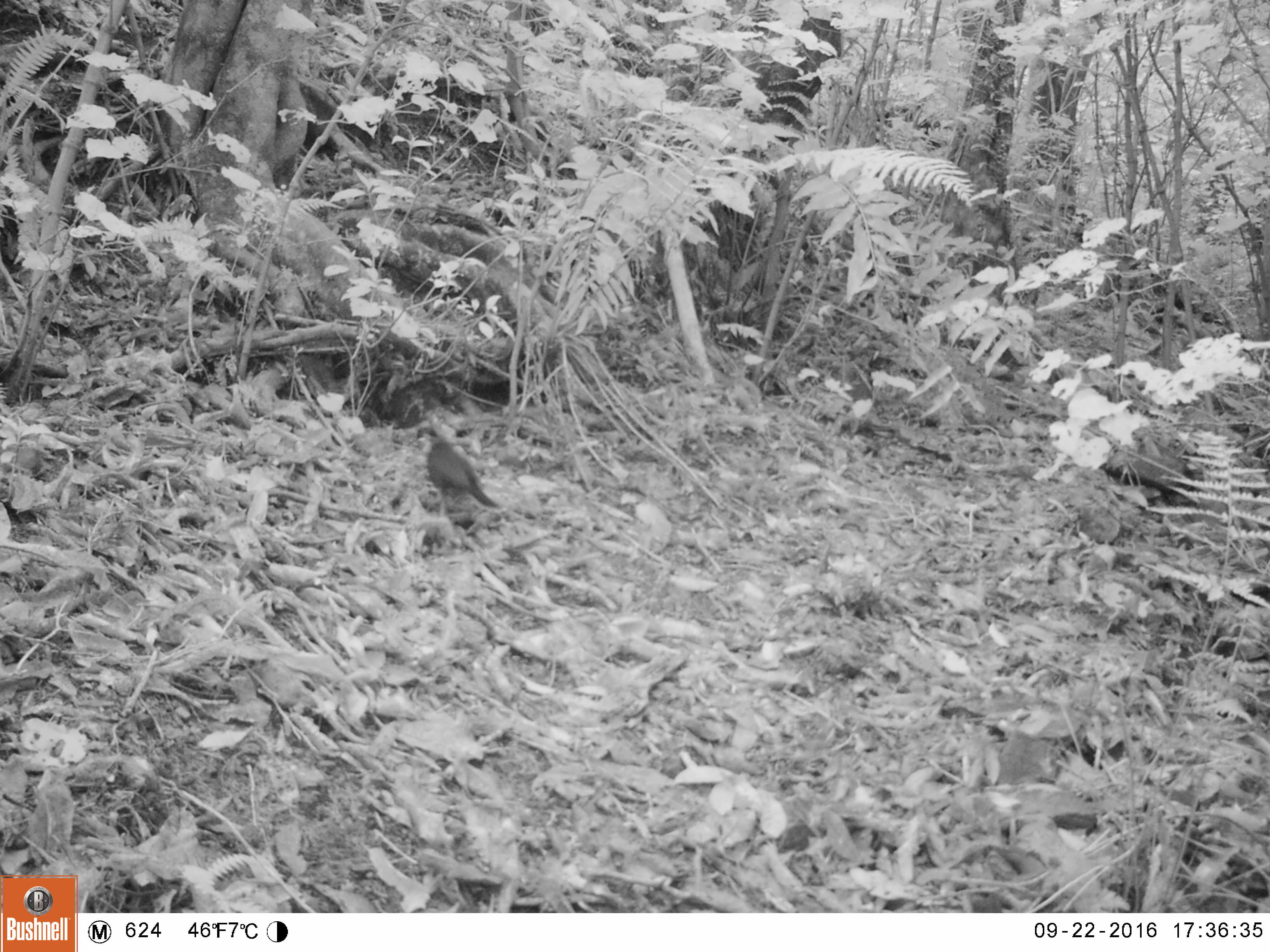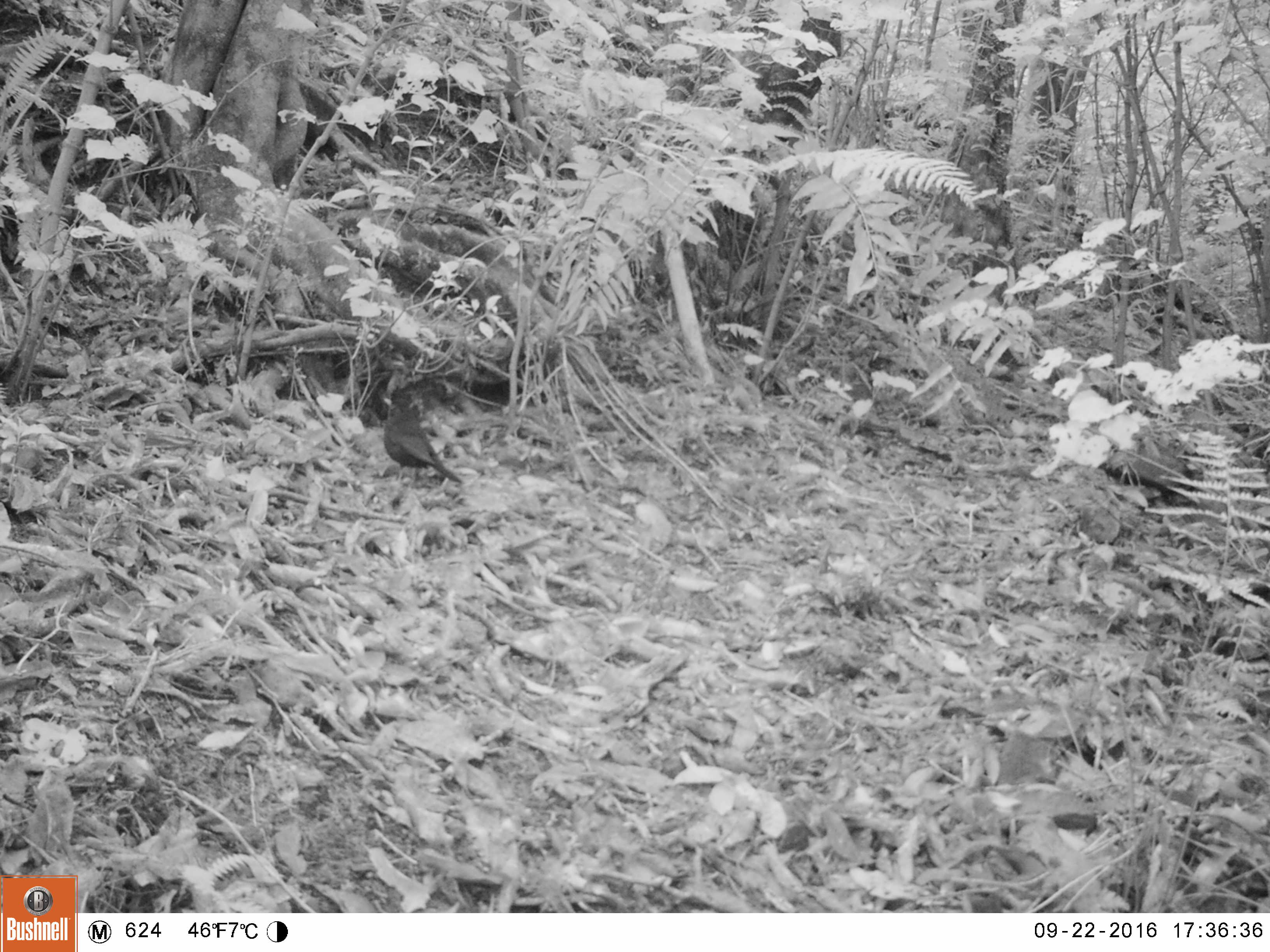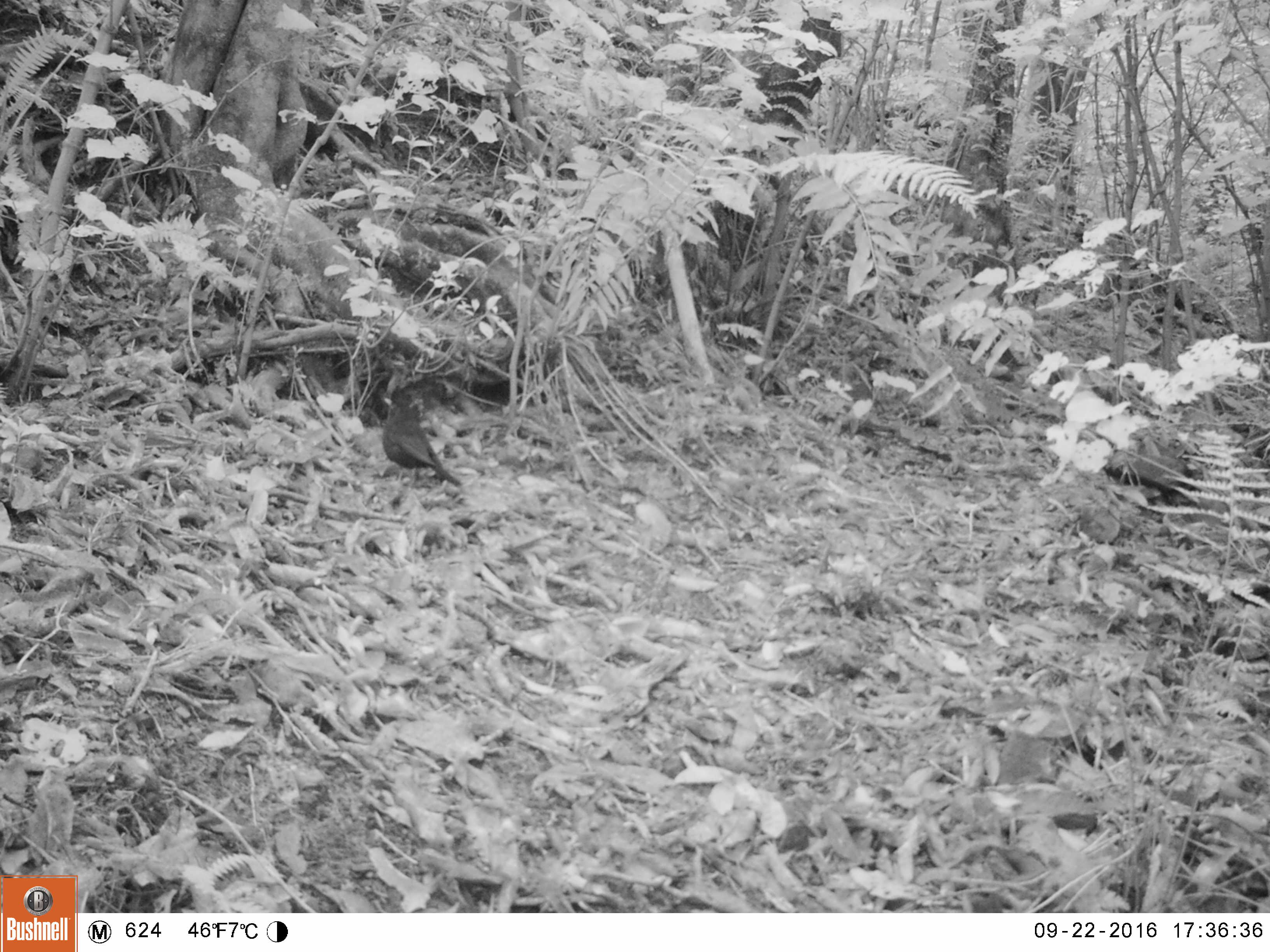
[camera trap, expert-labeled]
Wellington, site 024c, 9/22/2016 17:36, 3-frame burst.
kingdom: Animalia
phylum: Chordata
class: Aves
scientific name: Aves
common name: bird